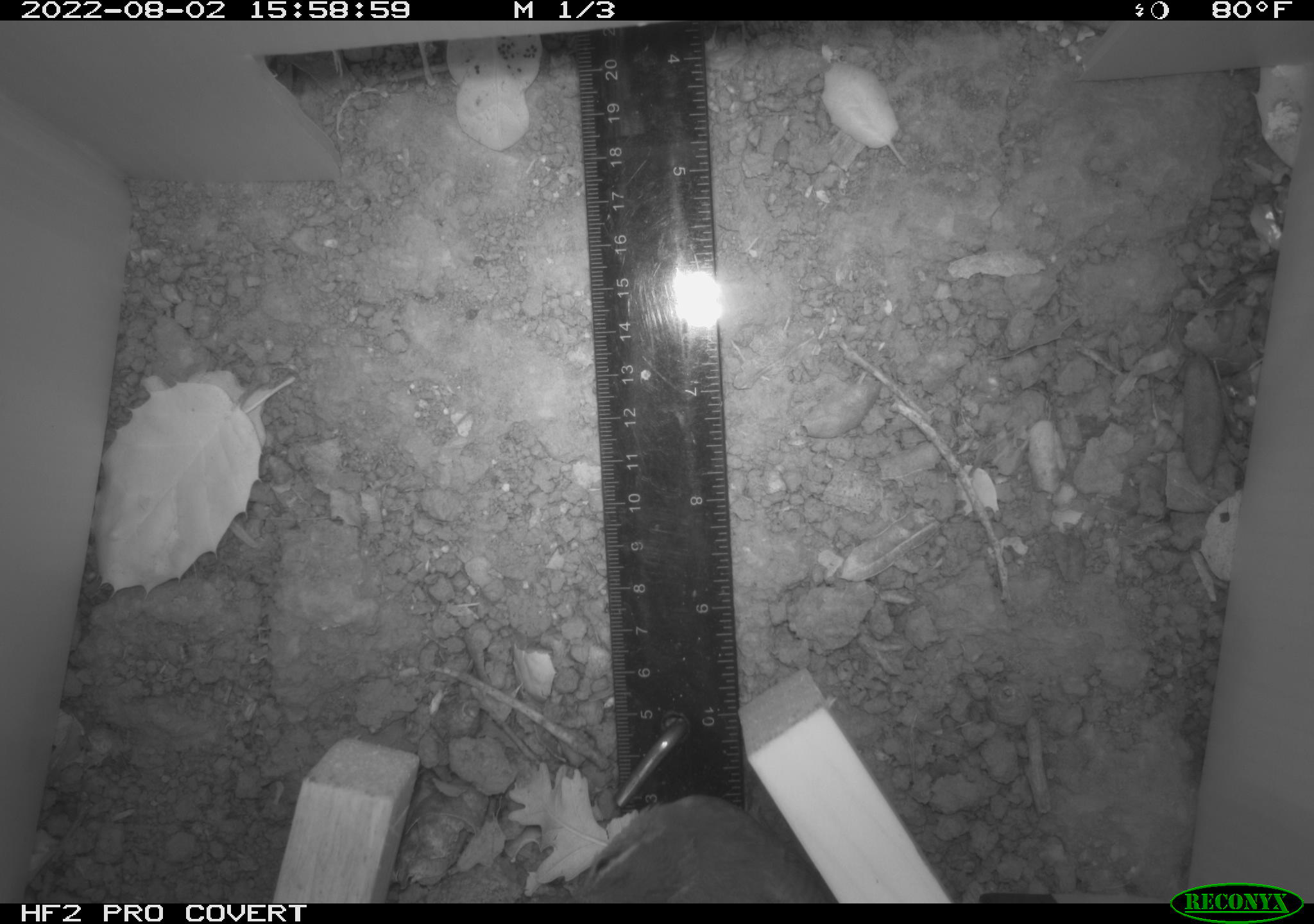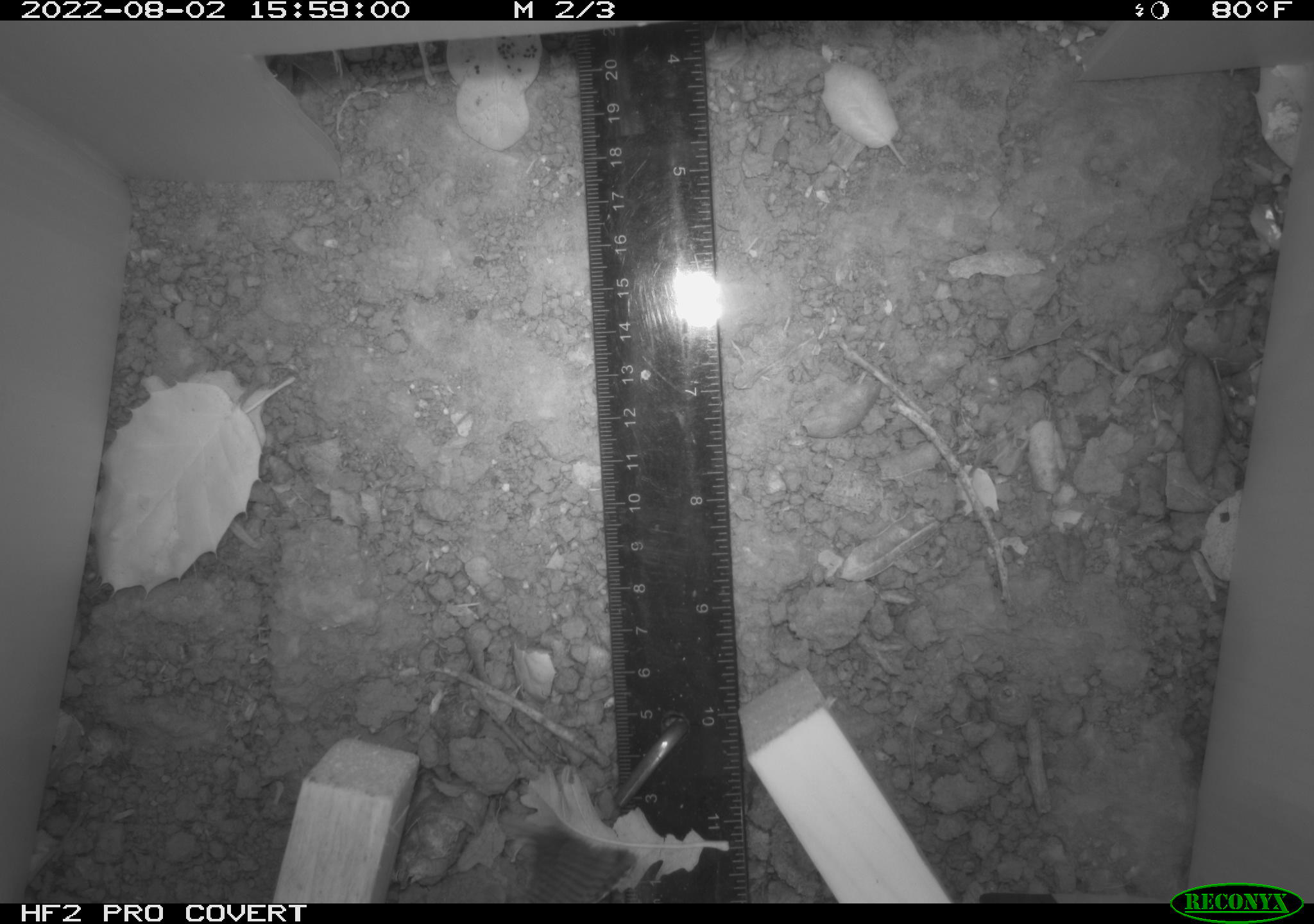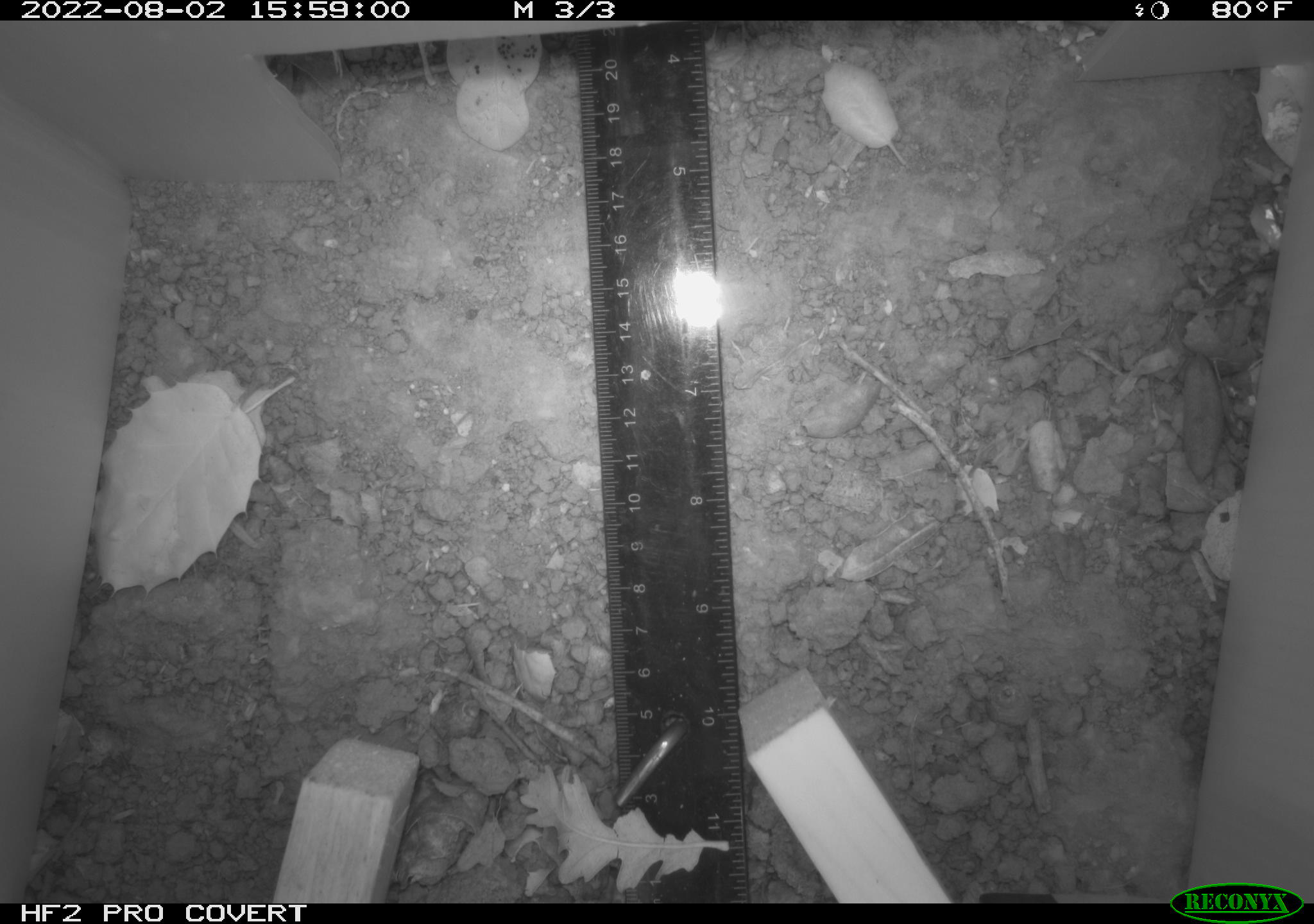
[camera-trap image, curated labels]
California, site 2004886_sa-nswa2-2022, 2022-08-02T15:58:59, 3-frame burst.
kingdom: Animalia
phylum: Chordata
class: Aves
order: Passeriformes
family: Troglodytidae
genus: Thryomanes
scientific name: Thryomanes bewickii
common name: bewick's wren